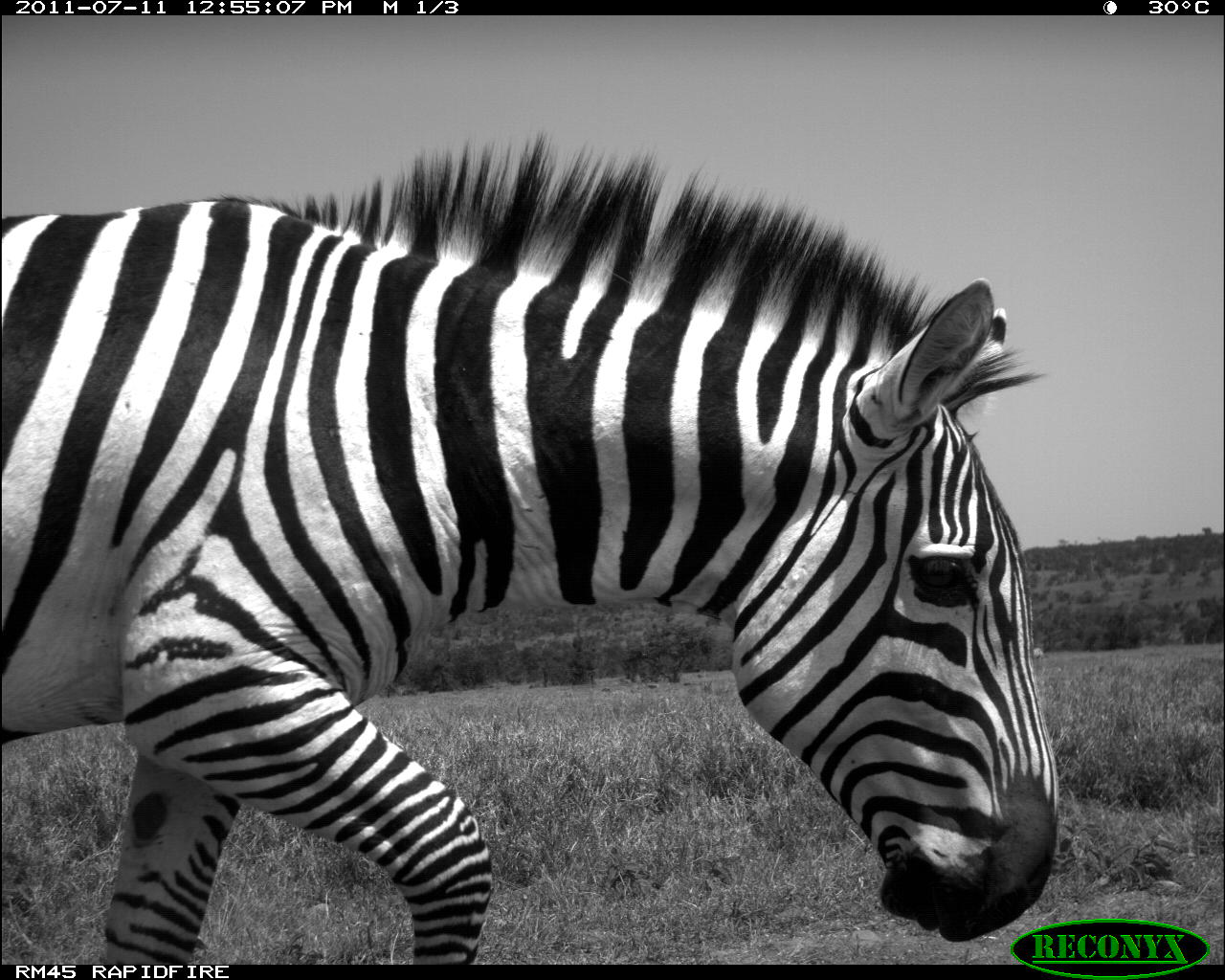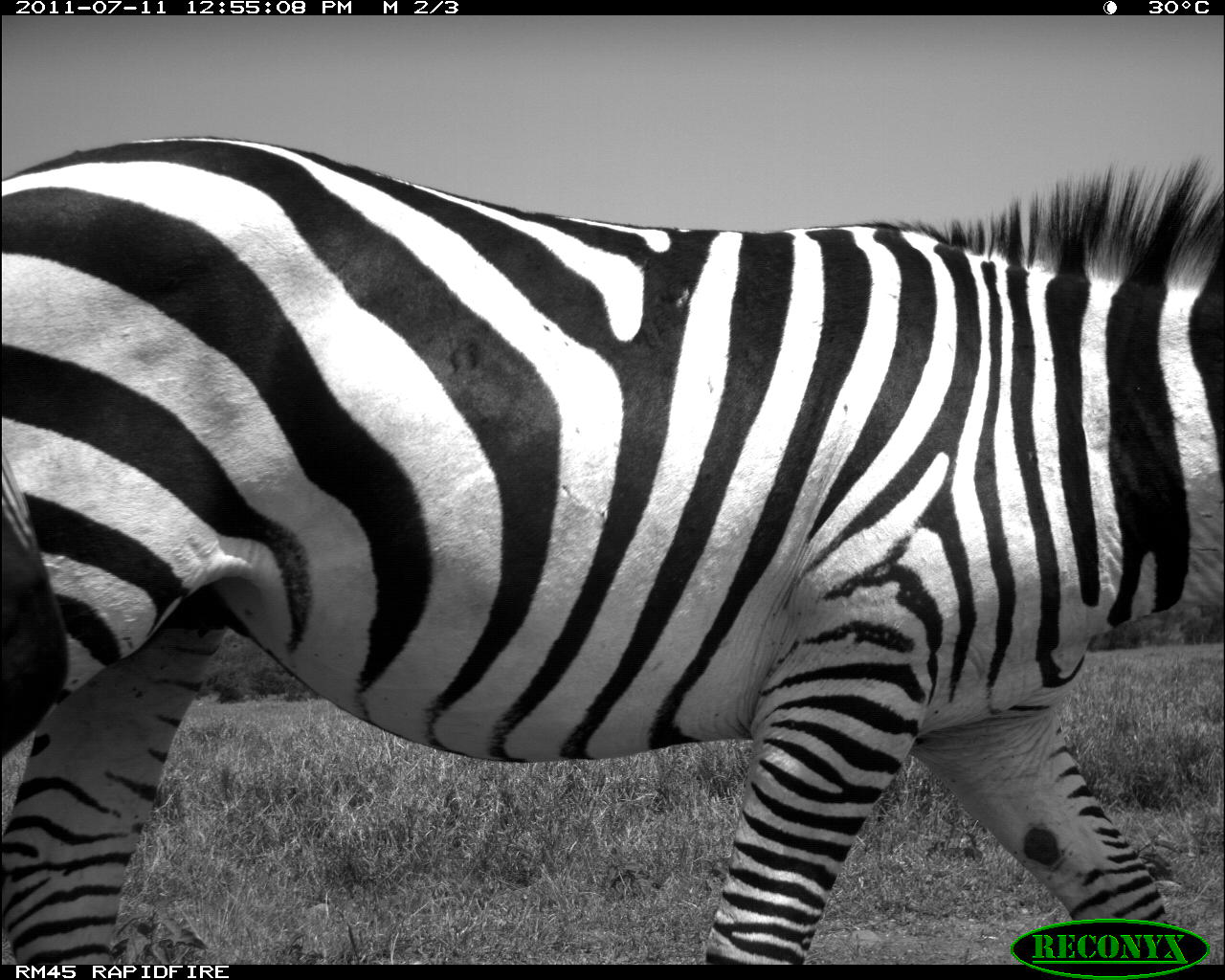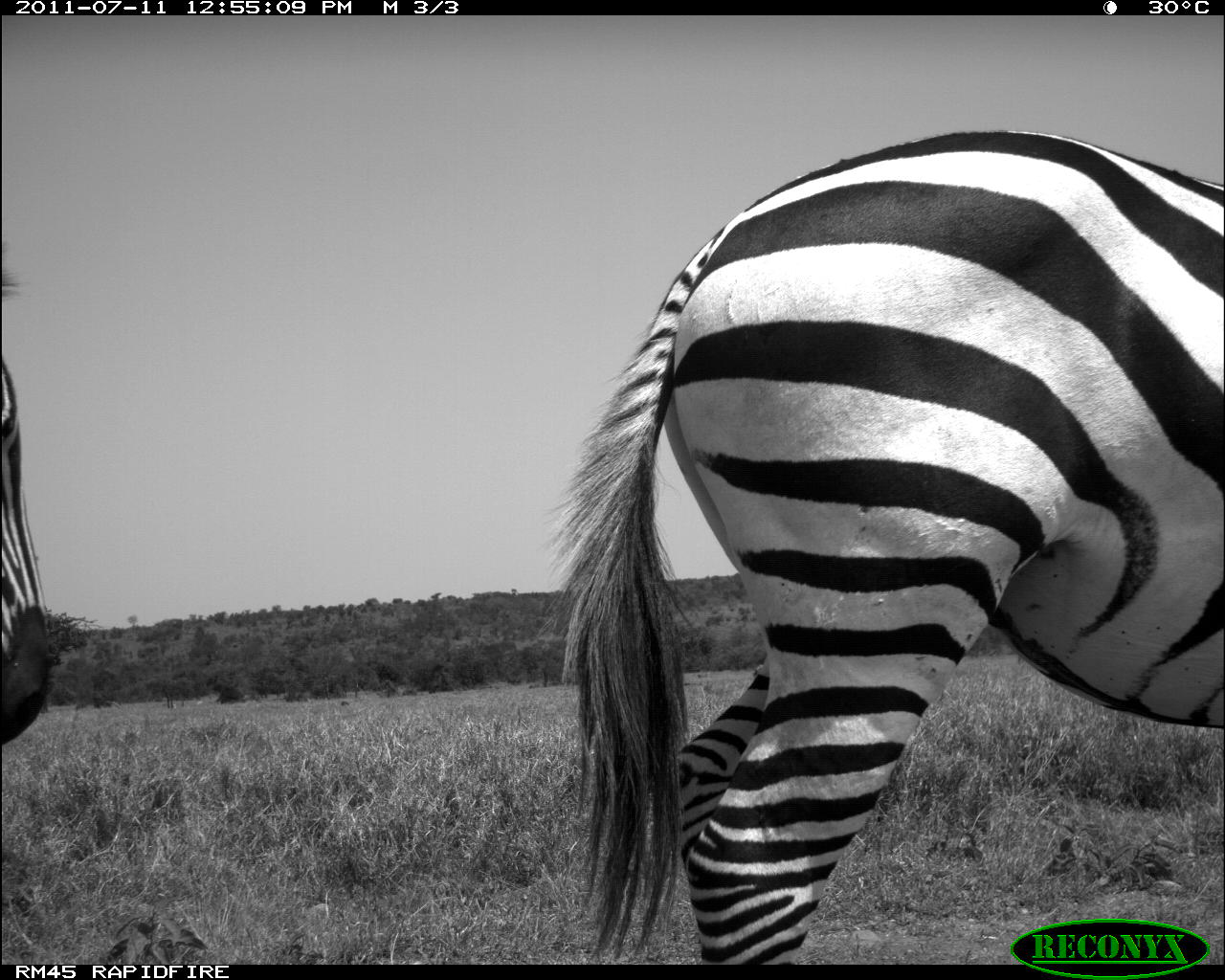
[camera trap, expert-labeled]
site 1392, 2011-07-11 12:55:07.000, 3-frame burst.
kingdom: Animalia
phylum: Chordata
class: Mammalia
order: Perissodactyla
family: Equidae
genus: Equus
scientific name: Equus quagga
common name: plains zebra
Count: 1.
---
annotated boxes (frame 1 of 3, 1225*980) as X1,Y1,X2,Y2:
equus quagga: 0,137,1060,965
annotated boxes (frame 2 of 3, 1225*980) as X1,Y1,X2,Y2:
equus quagga: 0,134,1222,965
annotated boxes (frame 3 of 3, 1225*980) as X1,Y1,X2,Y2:
equus quagga: 543,127,1222,961; 0,270,52,746